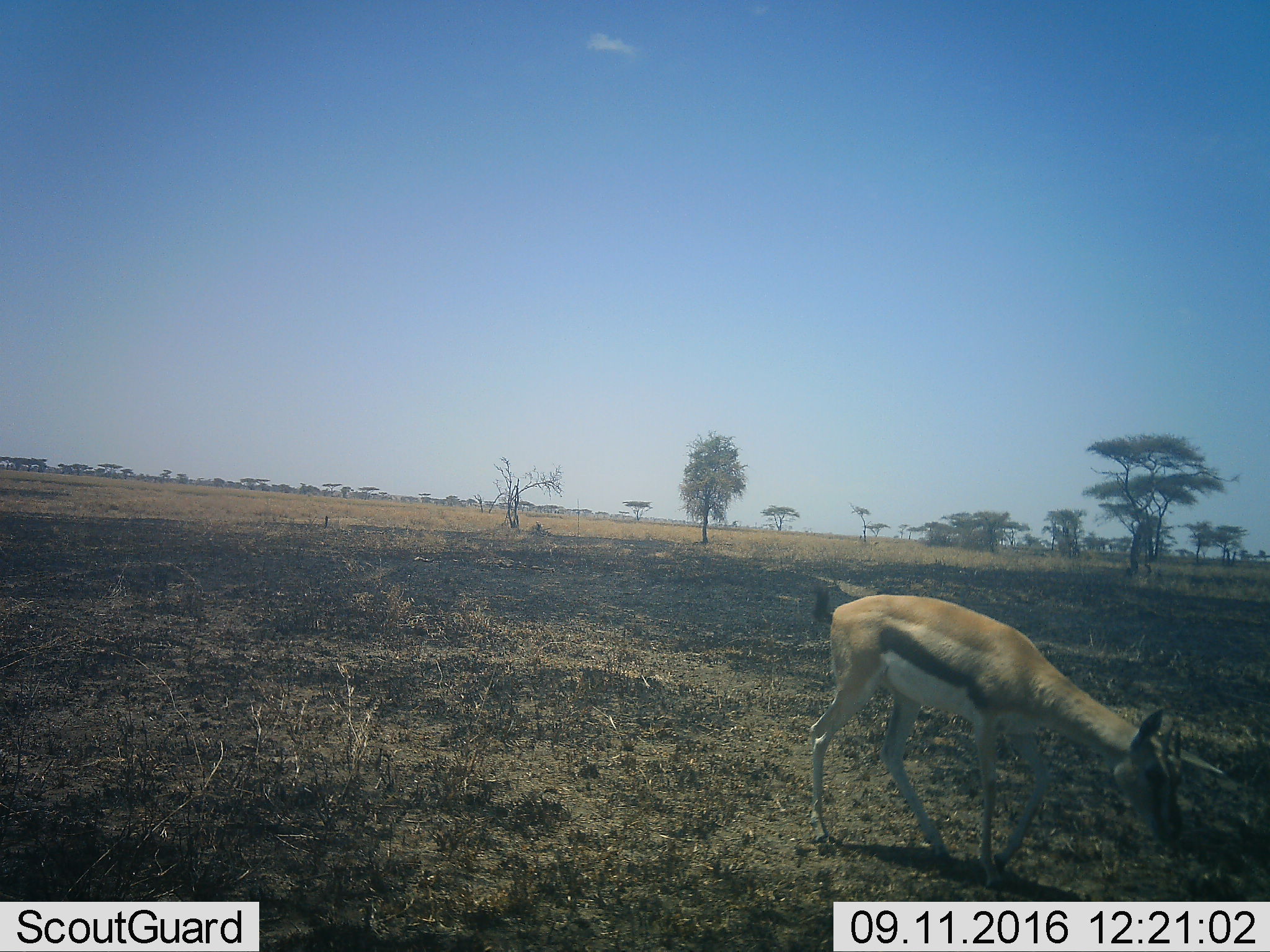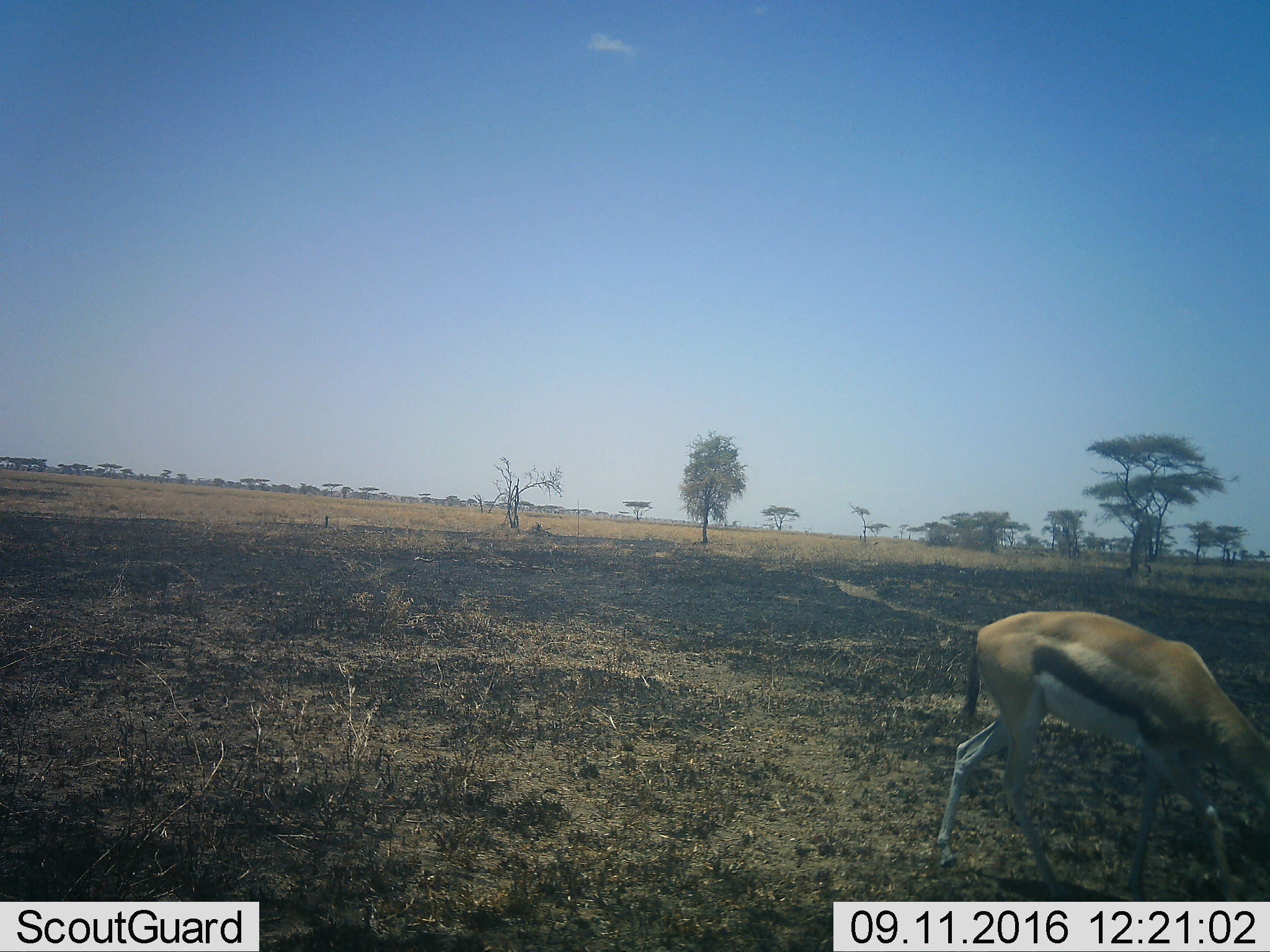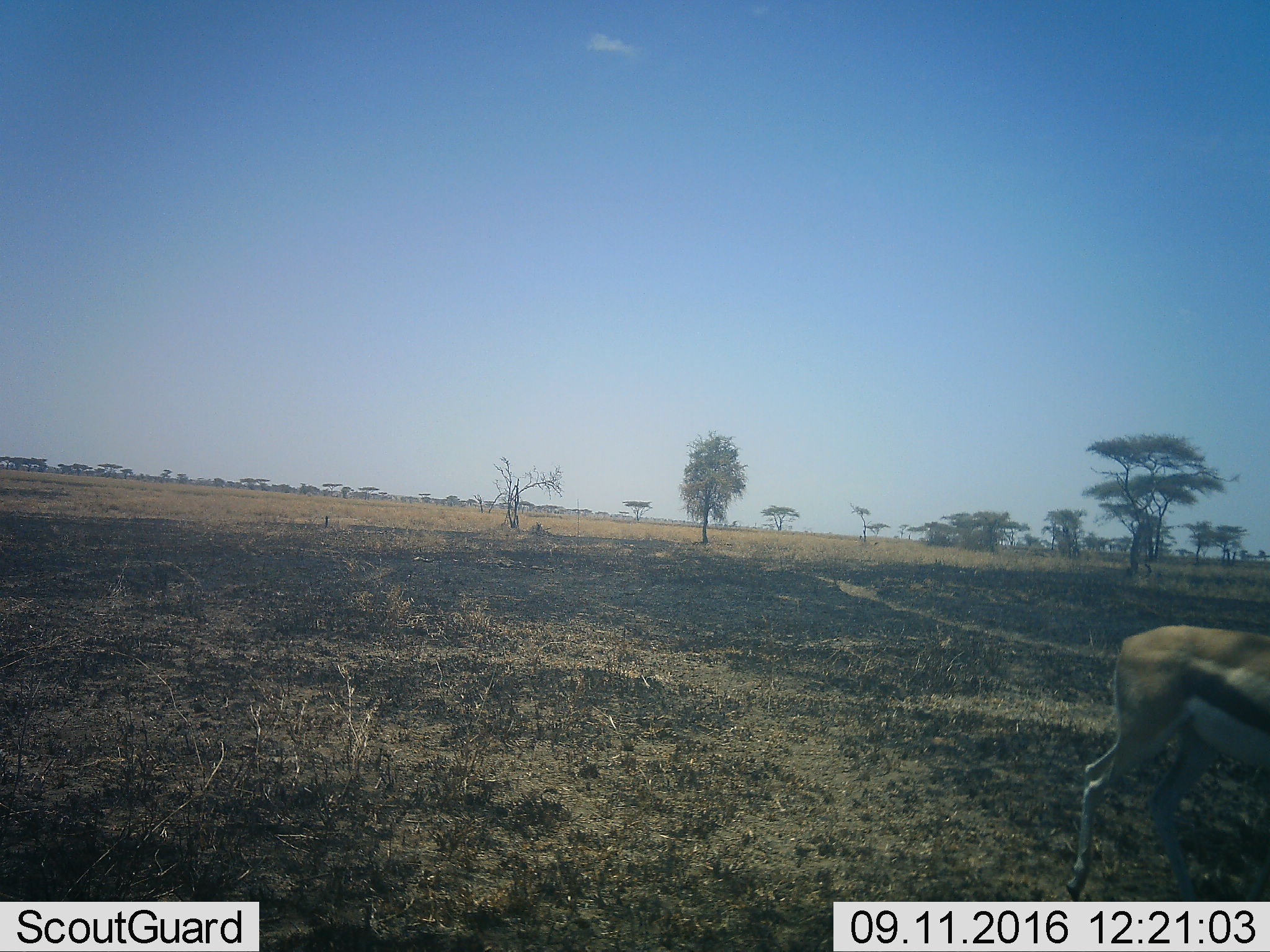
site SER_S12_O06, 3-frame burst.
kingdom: Animalia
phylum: Chordata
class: Mammalia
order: Artiodactyla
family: Bovidae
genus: Eudorcas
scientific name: Eudorcas thomsonii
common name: thomson's gazelle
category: gazellethomsons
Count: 1.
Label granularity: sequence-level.